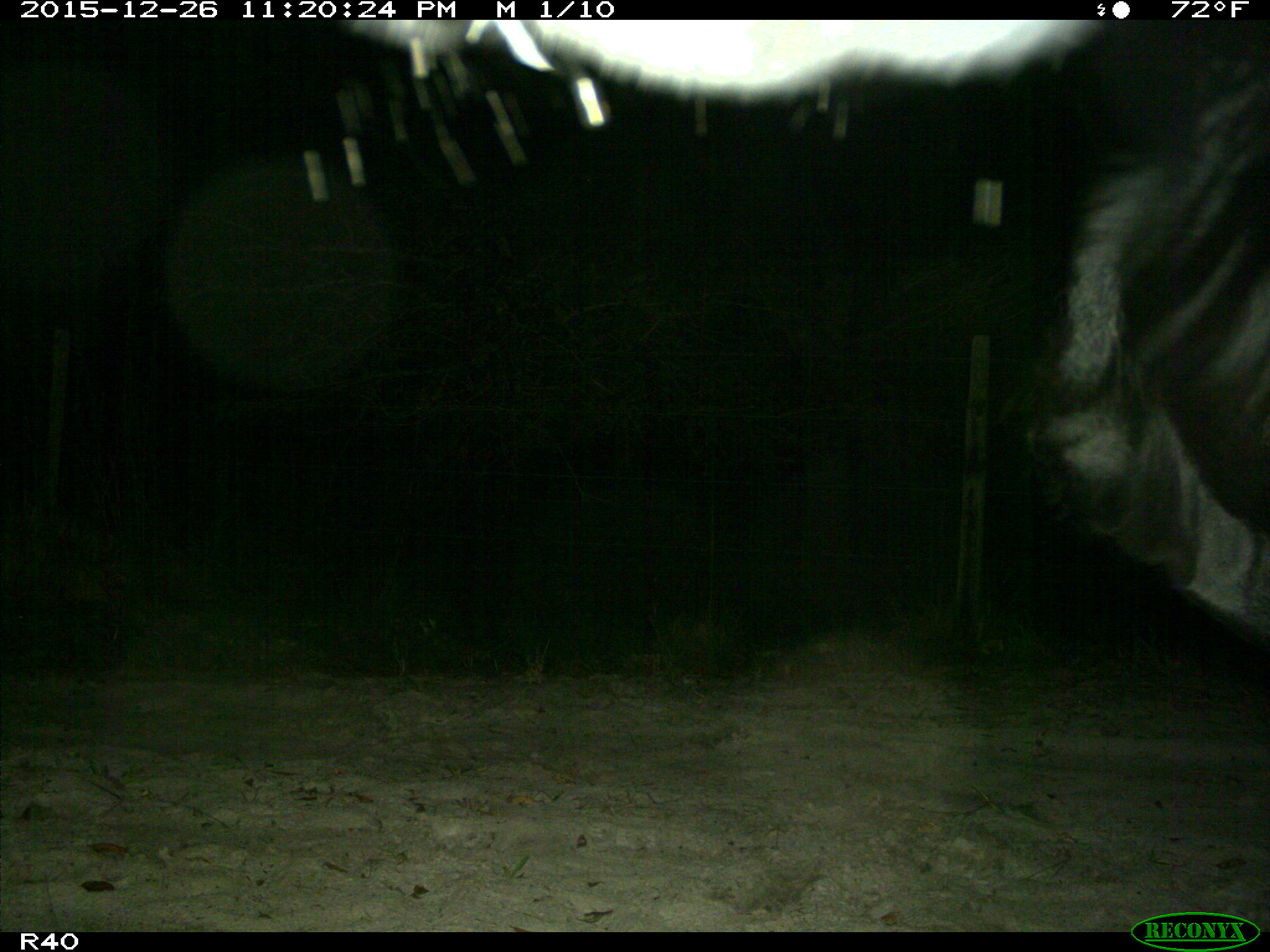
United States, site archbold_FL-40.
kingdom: Animalia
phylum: Chordata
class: Mammalia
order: Artiodactyla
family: Bovidae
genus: Bos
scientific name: Bos taurus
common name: domestic cow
Bos taurus (domestic cow).